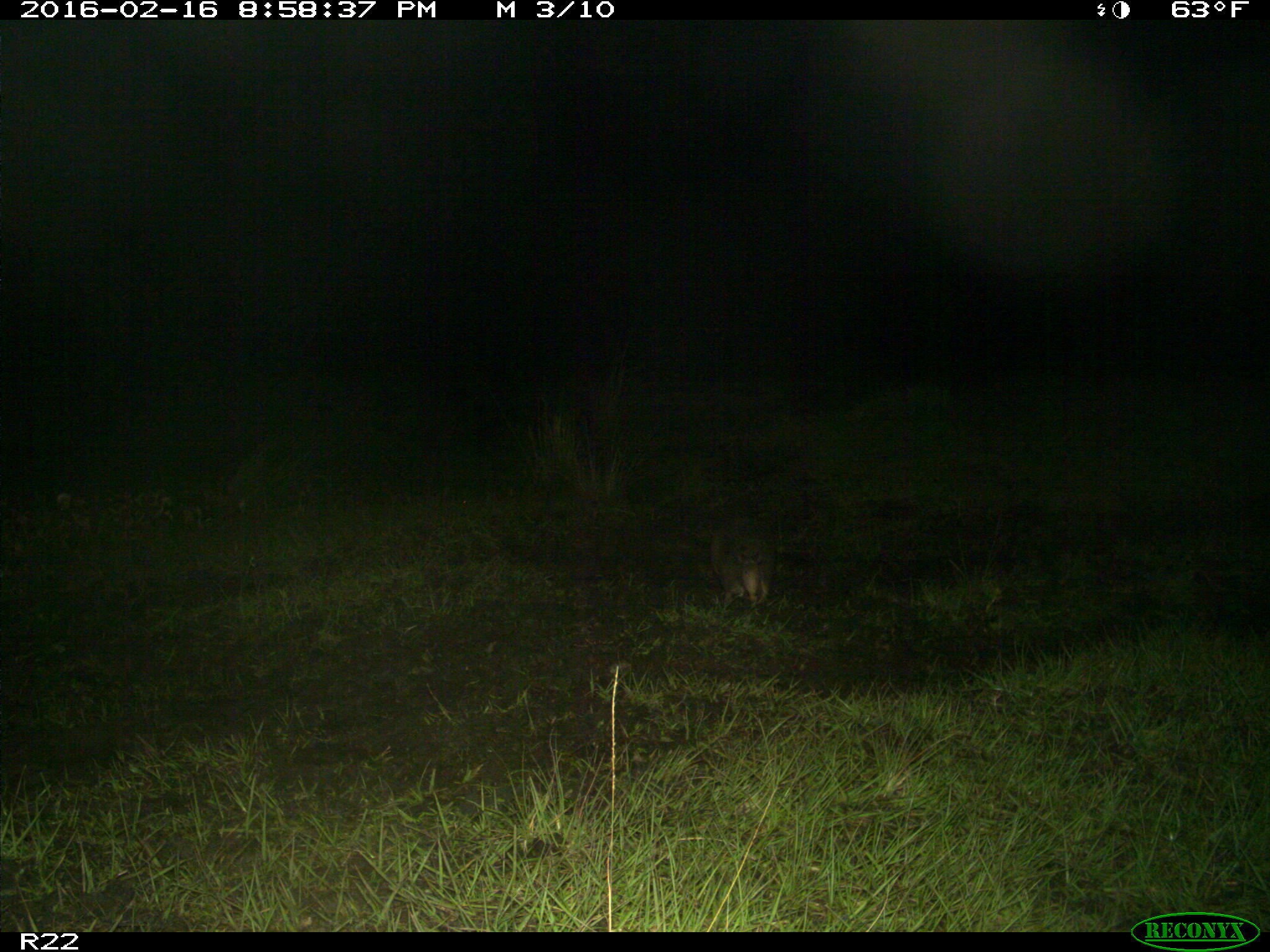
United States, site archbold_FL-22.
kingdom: Animalia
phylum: Chordata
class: Mammalia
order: Cingulata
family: Dasypodidae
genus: Dasypus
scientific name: Dasypus novemcinctus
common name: nine-banded armadillo